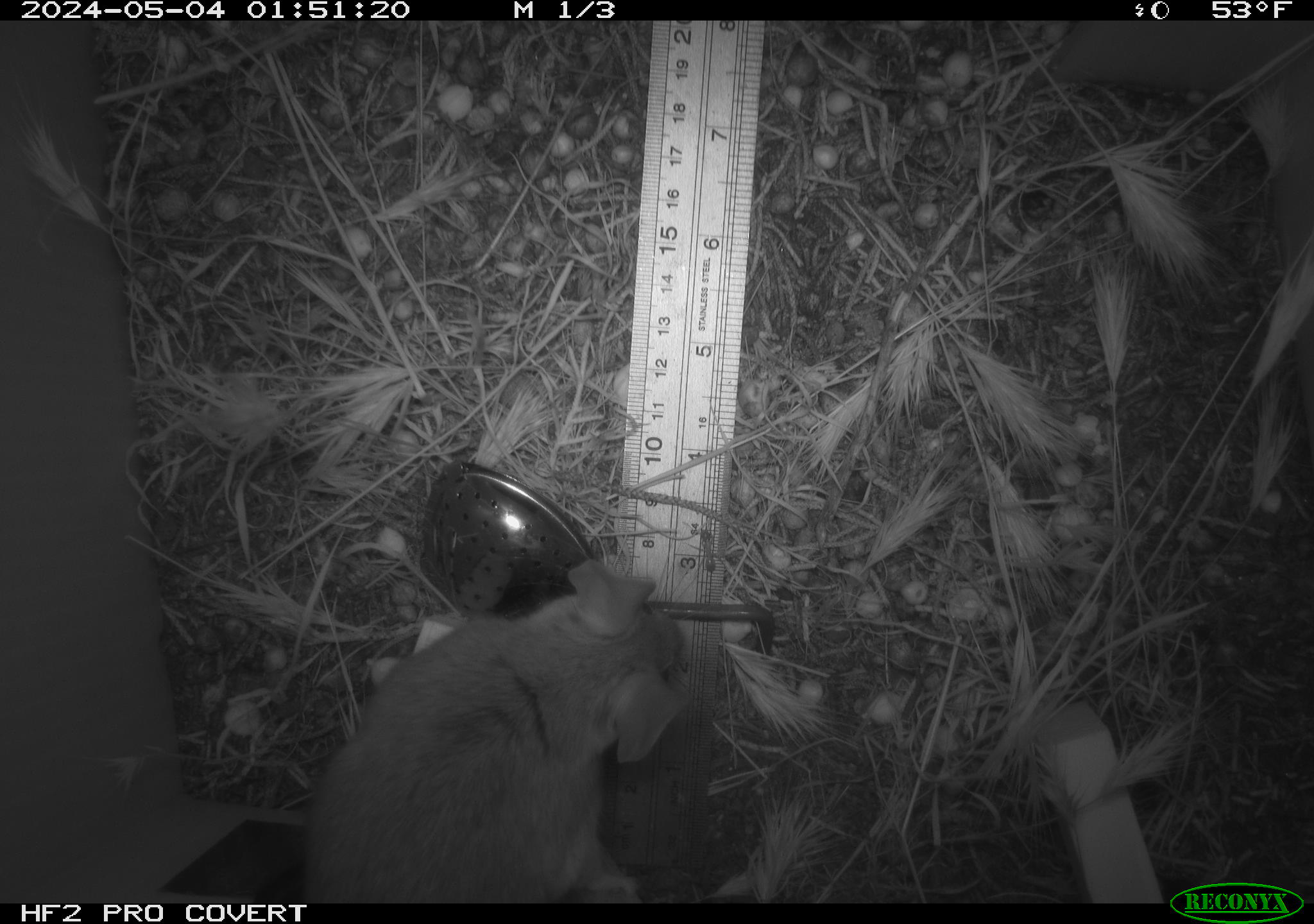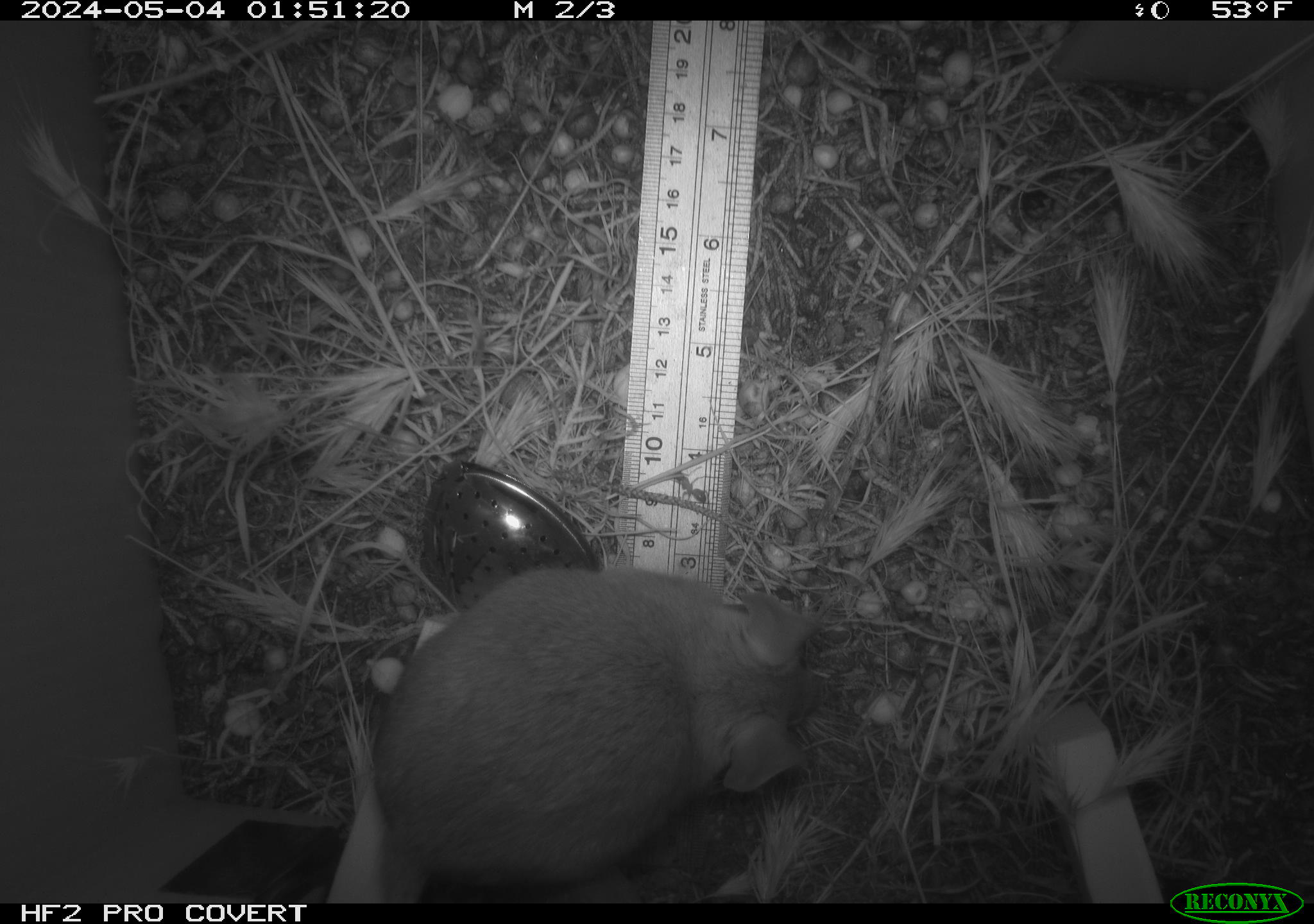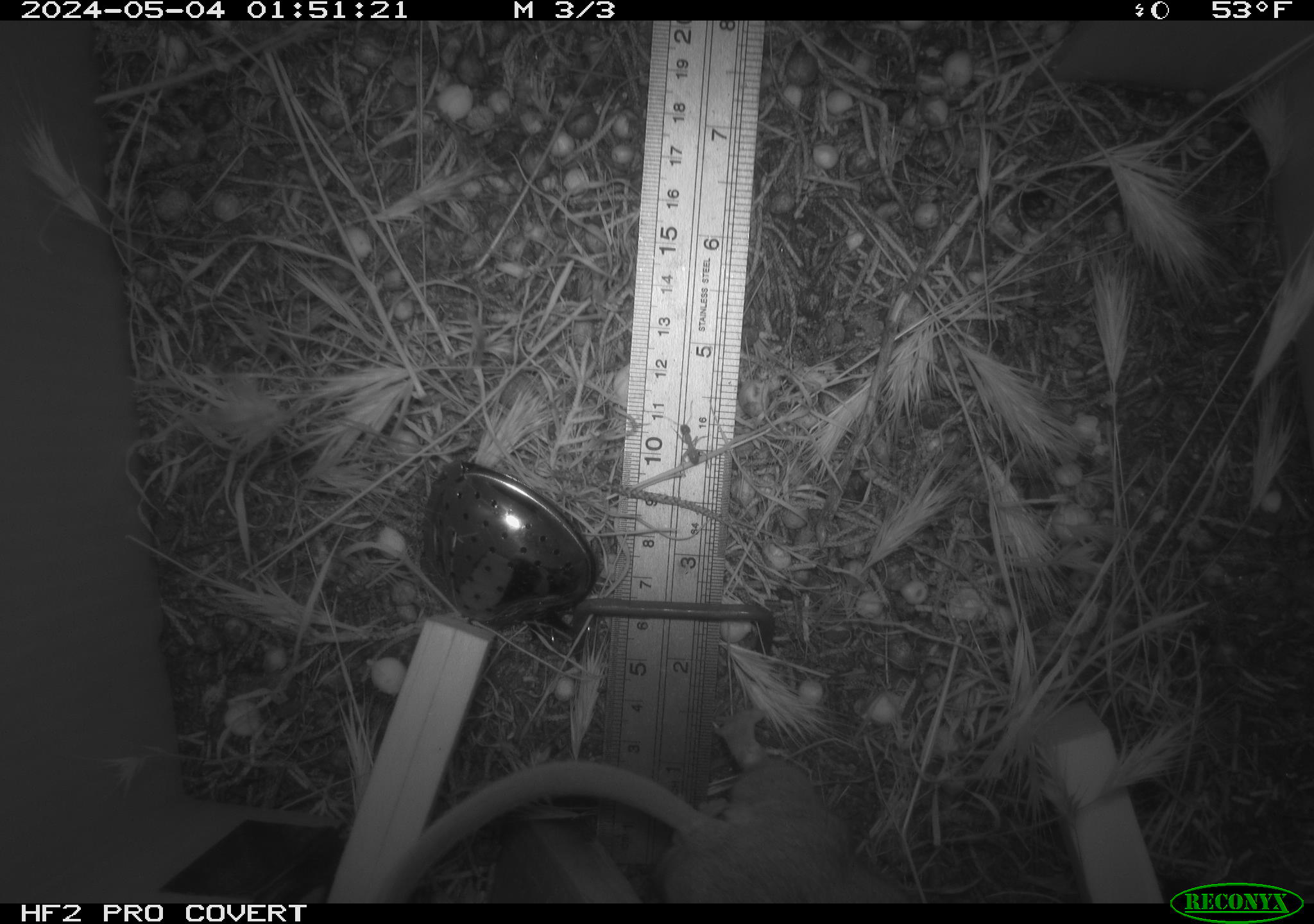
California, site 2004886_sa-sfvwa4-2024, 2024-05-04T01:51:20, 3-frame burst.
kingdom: Animalia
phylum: Arthropoda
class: Insecta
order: Hymenoptera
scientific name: Hymenoptera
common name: ants, bees, wasps, and sawflies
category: hymenoptera order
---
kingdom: Animalia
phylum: Chordata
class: Mammalia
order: Rodentia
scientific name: Rodentia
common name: mouse species